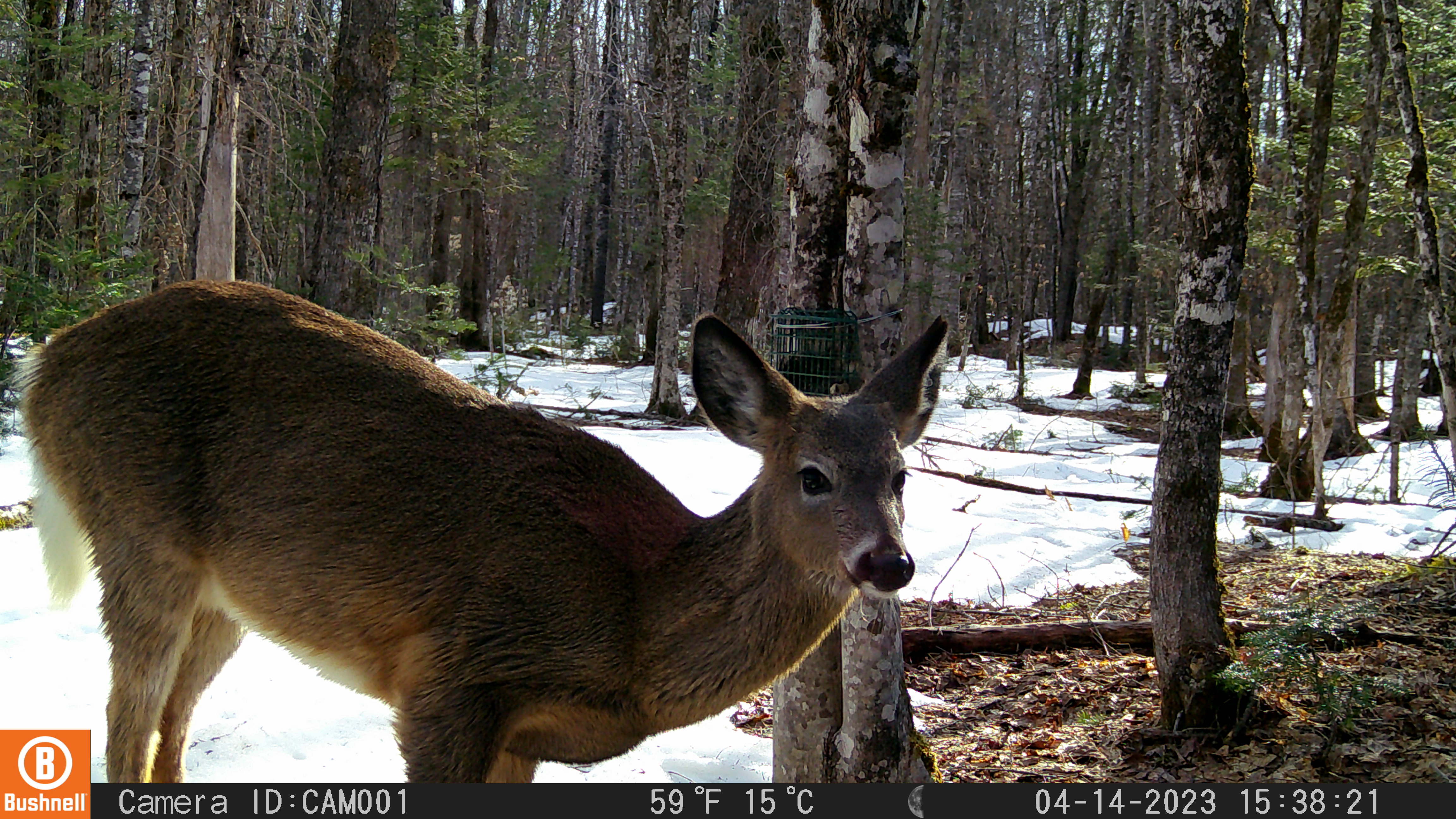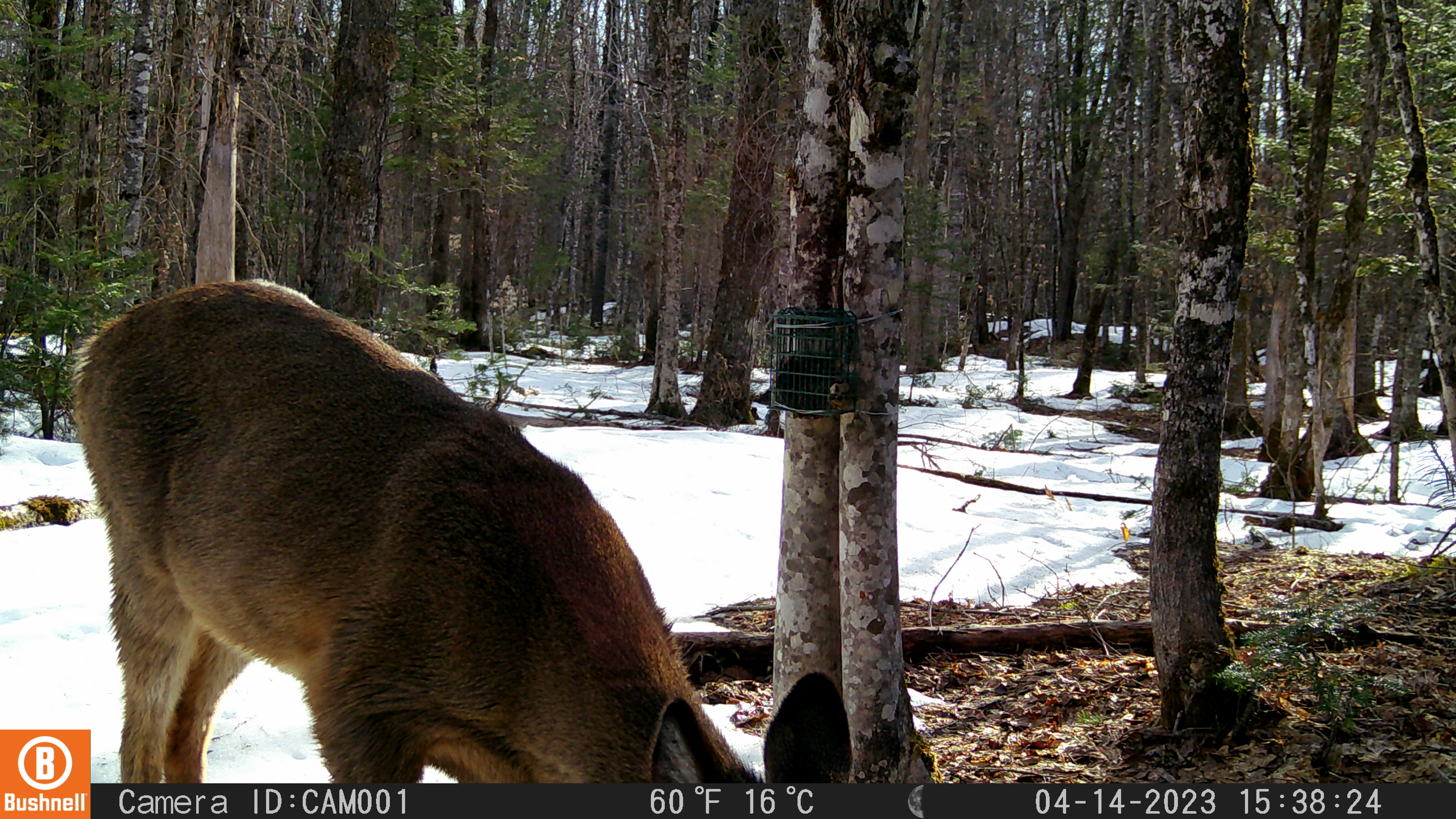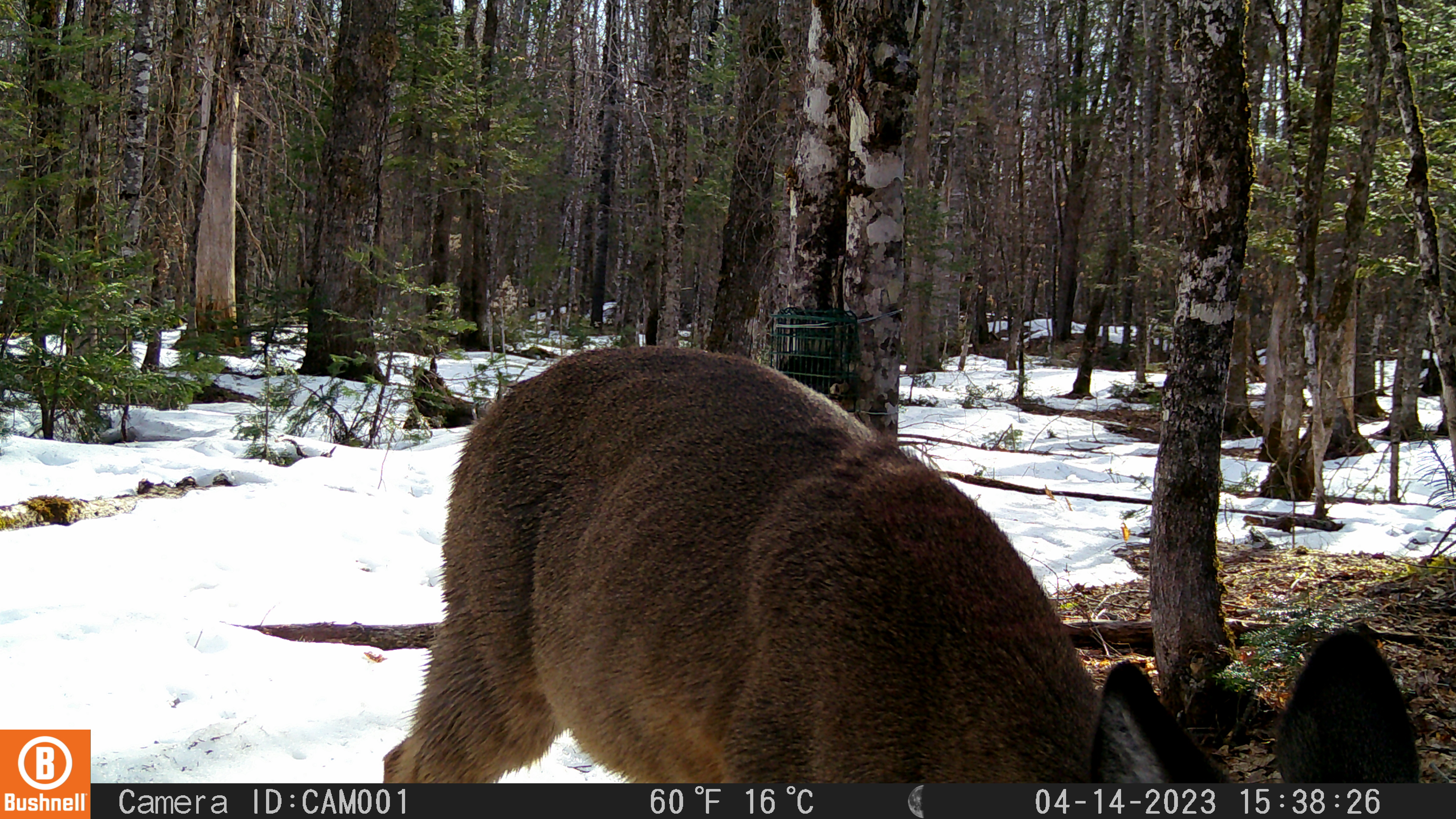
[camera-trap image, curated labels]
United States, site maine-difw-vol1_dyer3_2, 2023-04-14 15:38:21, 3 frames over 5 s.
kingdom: Animalia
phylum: Chordata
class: Mammalia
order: Artiodactyla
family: Cervidae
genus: Odocoileus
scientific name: Odocoileus virginianus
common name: white-tailed deer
White-tailed deer (Odocoileus virginianus).